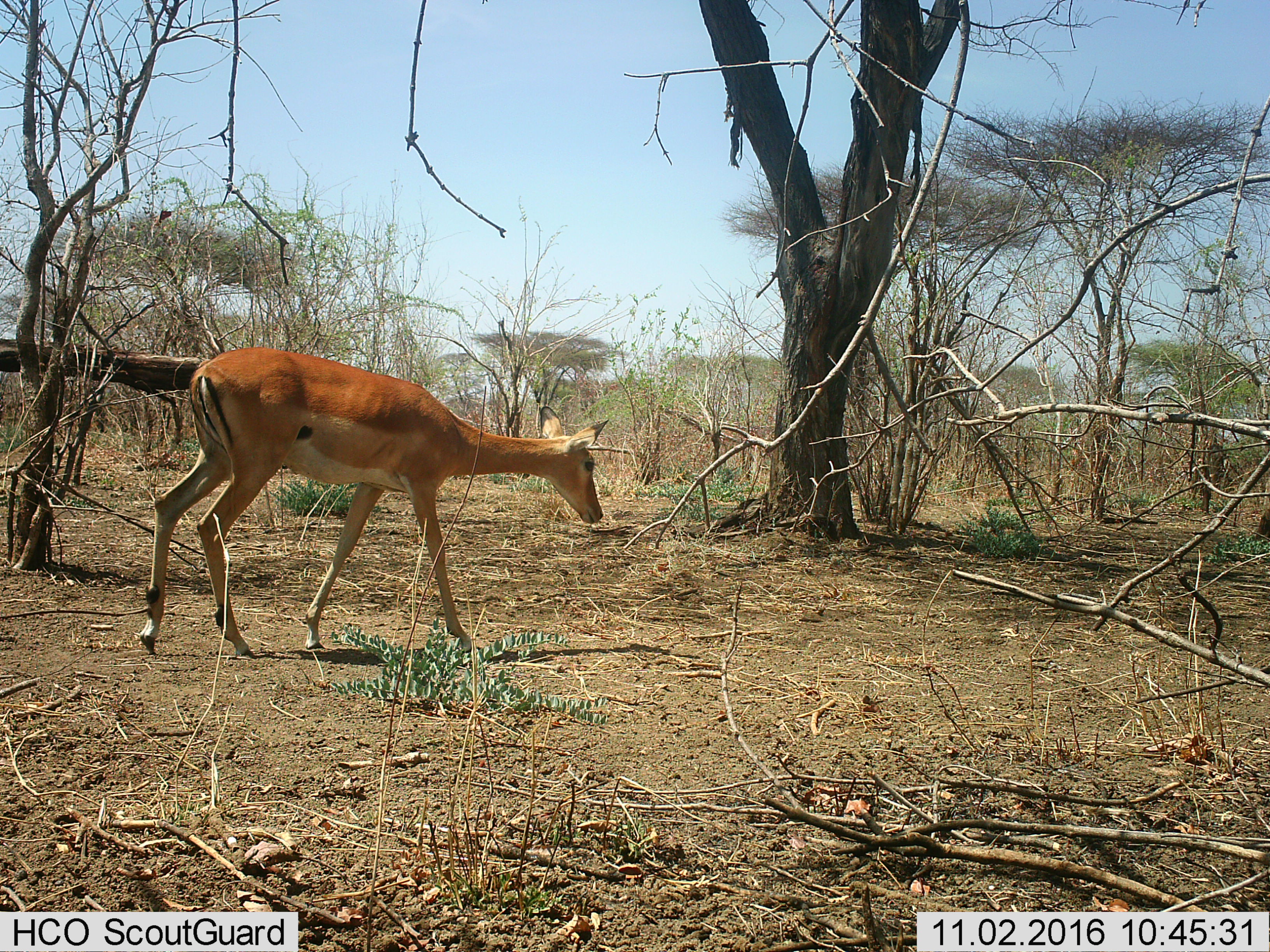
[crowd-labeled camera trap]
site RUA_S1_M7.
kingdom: Animalia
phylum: Chordata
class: Mammalia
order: Artiodactyla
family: Bovidae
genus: Aepyceros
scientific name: Aepyceros melampus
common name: impala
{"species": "impala (Aepyceros melampus)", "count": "1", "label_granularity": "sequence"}